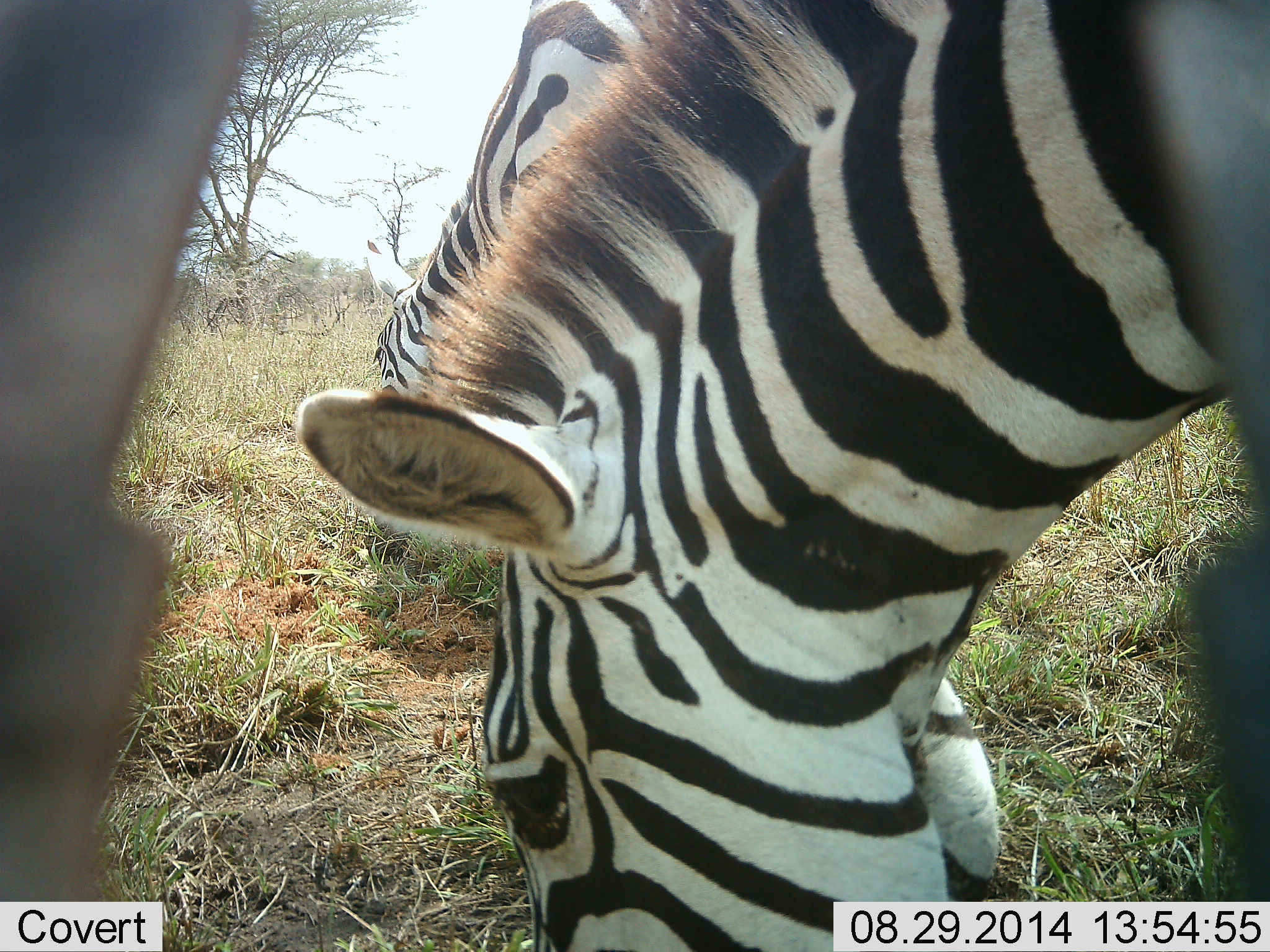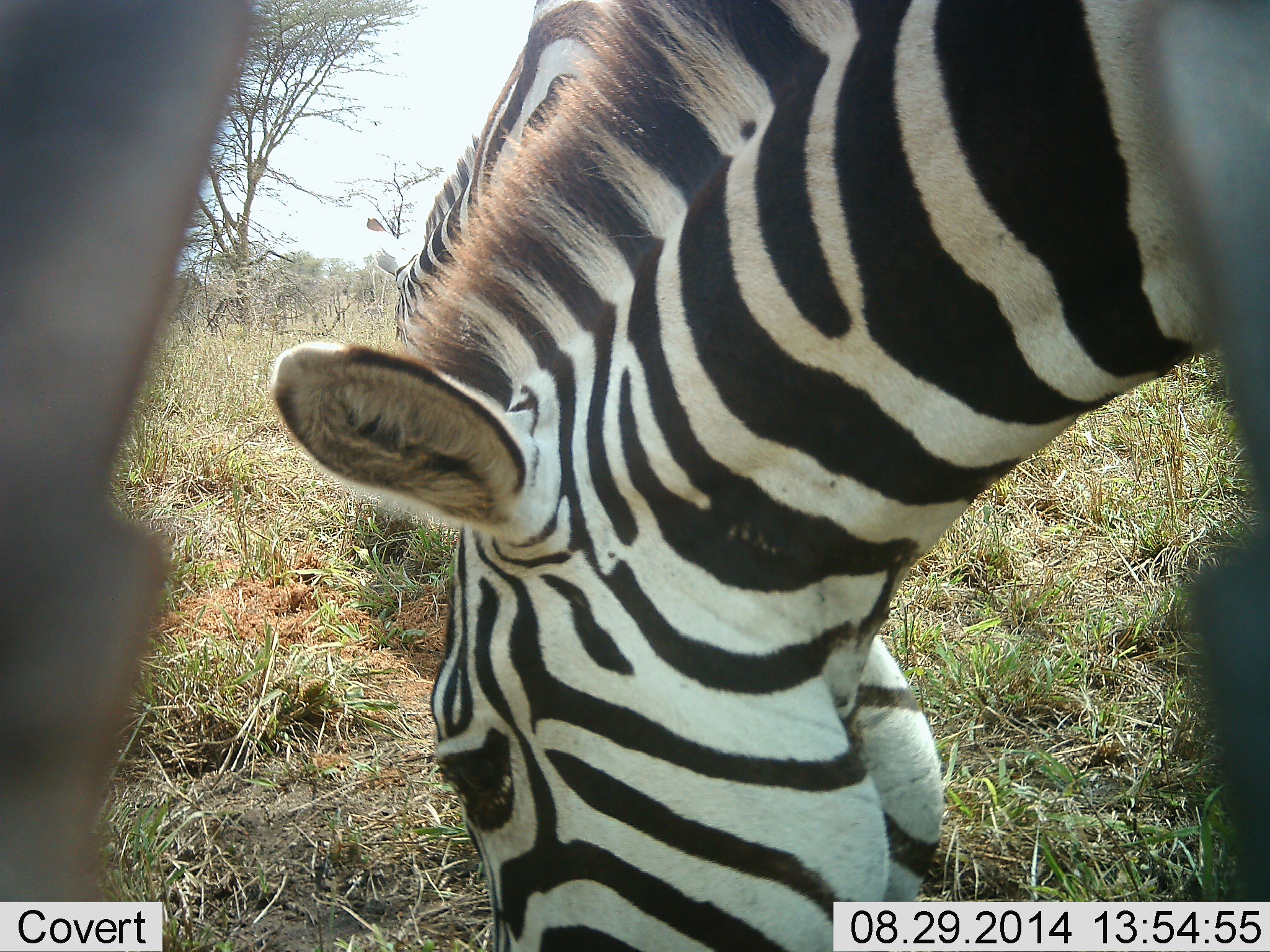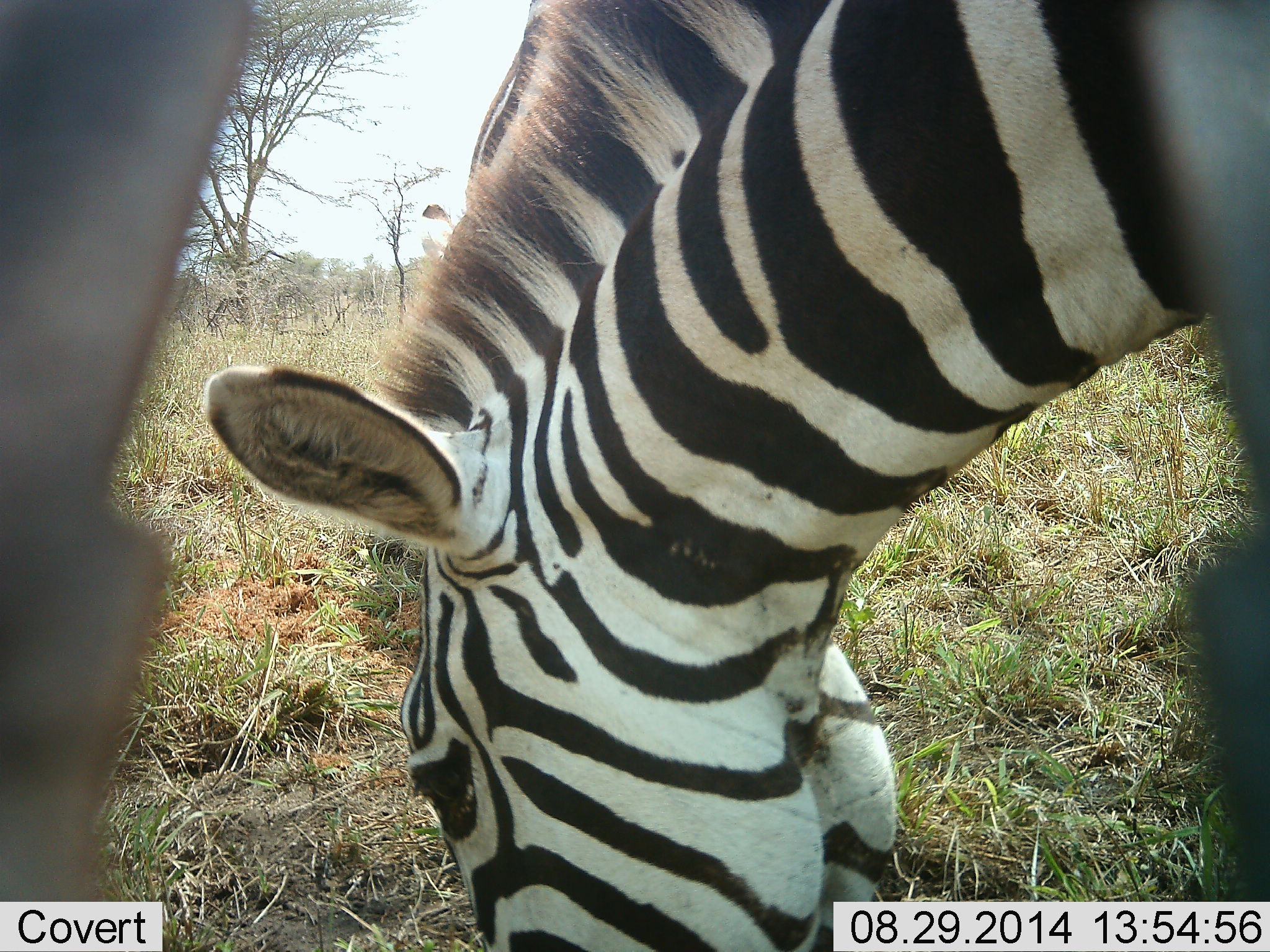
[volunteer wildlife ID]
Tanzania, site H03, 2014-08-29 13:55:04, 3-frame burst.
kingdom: Animalia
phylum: Chordata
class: Mammalia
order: Perissodactyla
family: Equidae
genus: Equus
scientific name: Equus quagga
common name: plains zebra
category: zebra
Zebra (plains zebra) (Equus quagga), count 2. Behavior (volunteer vote fractions): standing 20%, resting 0%, moving 0%, interacting 0%. Young present (vote fraction): 0%. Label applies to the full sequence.